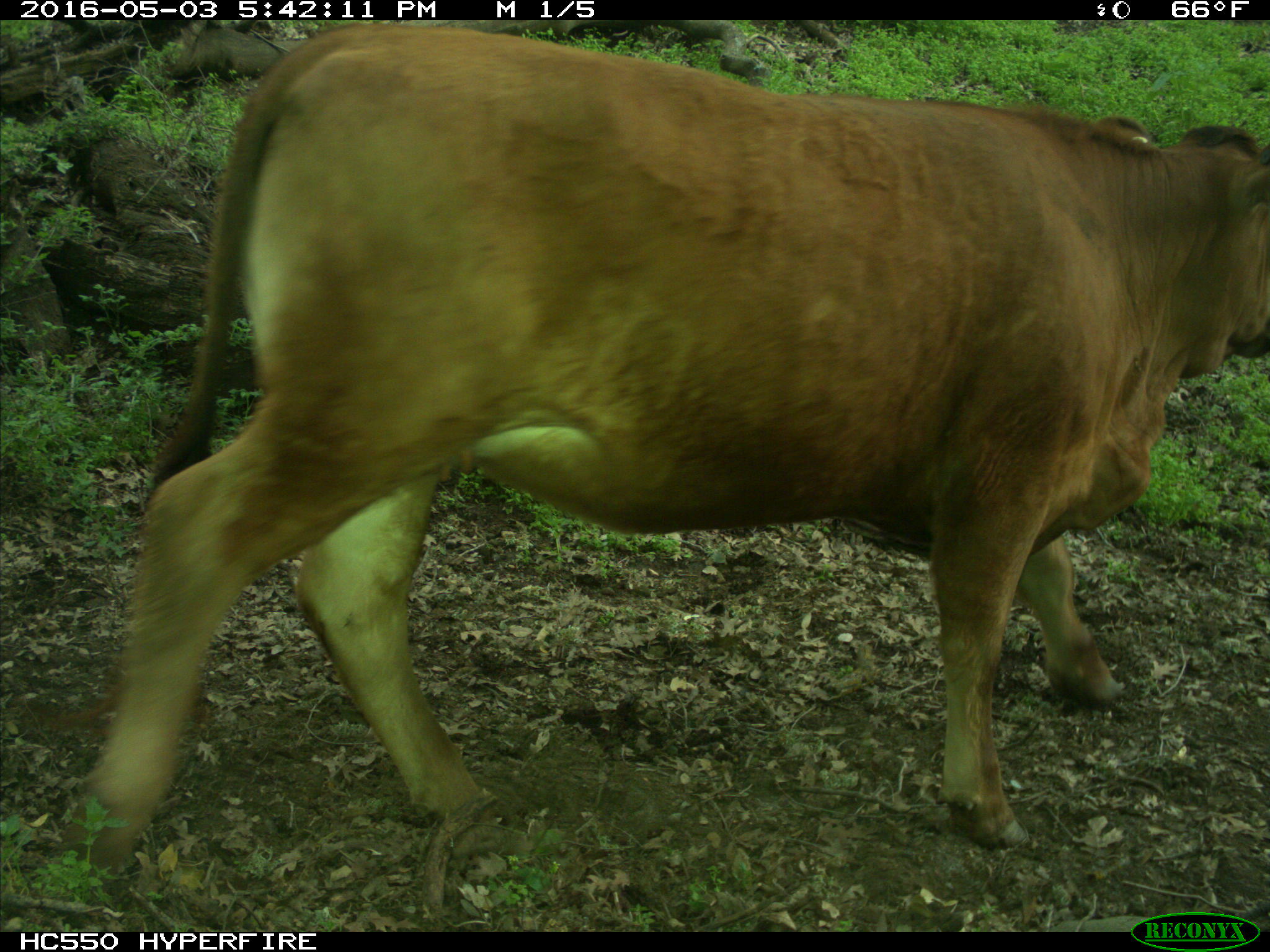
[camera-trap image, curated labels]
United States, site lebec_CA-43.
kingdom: Animalia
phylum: Chordata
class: Mammalia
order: Artiodactyla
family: Bovidae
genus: Bos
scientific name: Bos taurus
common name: domestic cow